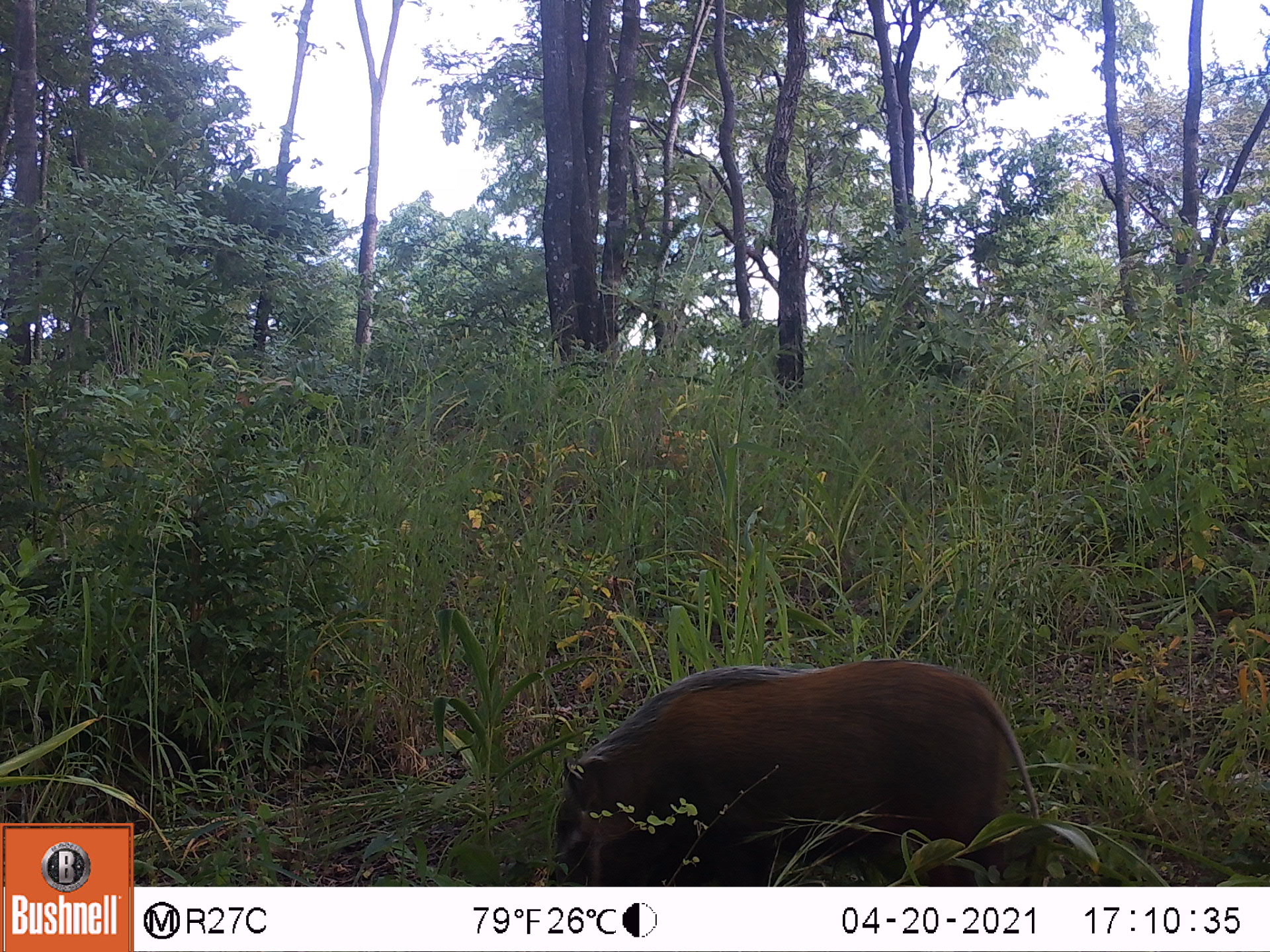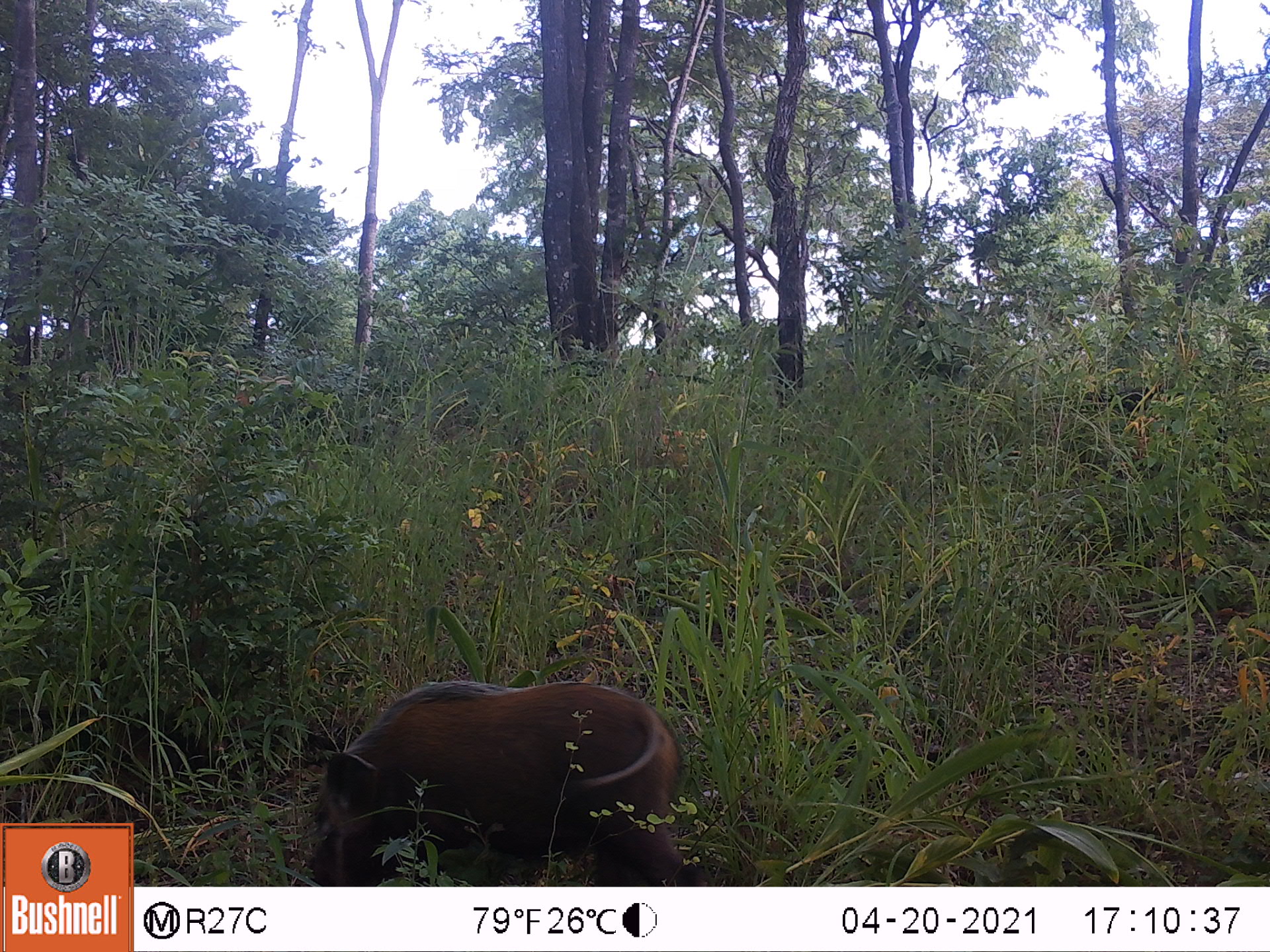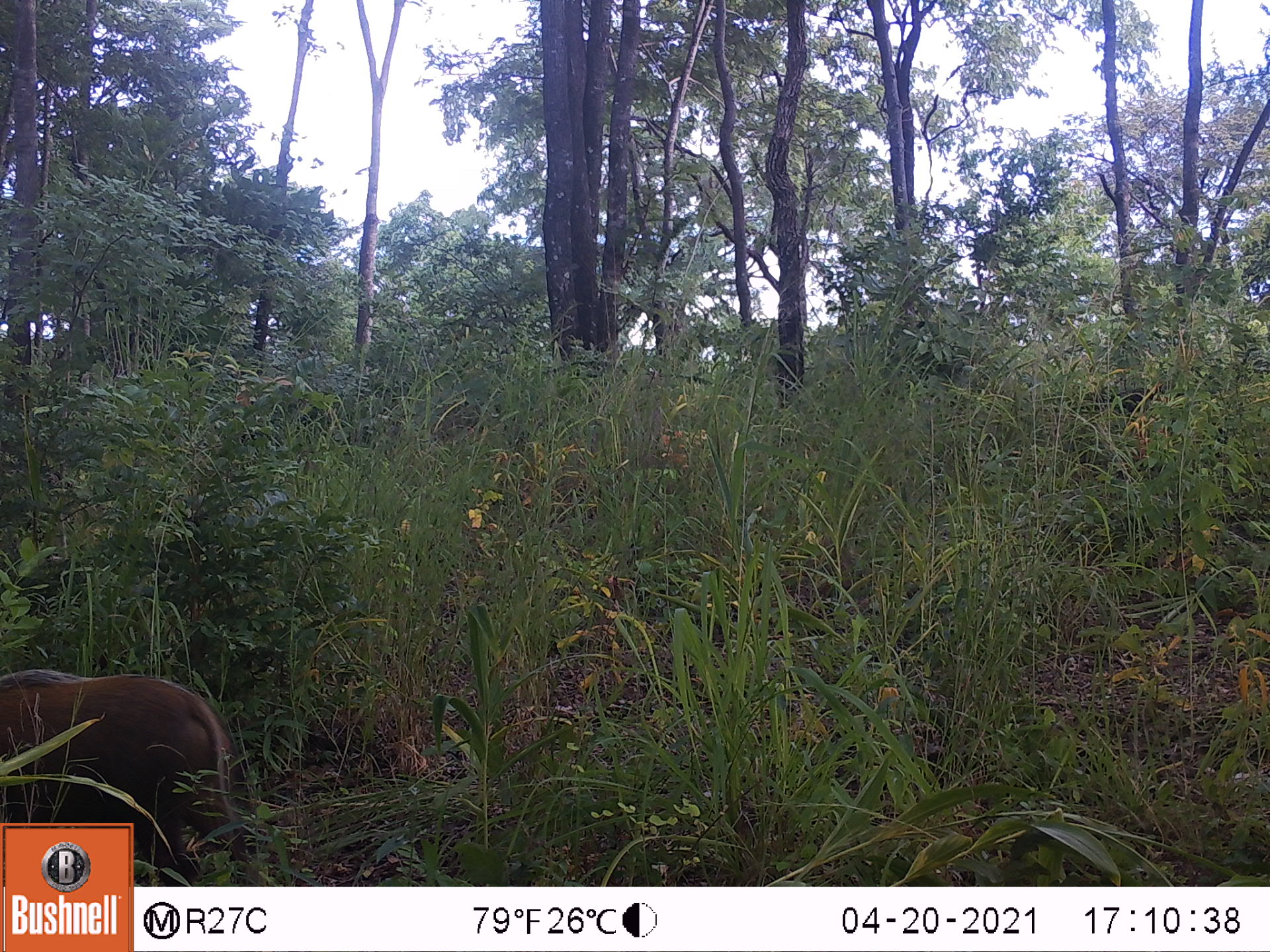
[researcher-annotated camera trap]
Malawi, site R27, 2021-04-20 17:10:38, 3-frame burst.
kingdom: Animalia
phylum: Chordata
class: Mammalia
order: Artiodactyla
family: Suidae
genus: Potamochoerus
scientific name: Potamochoerus larvatus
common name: bushpig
Bushpig (Potamochoerus larvatus), count 1.